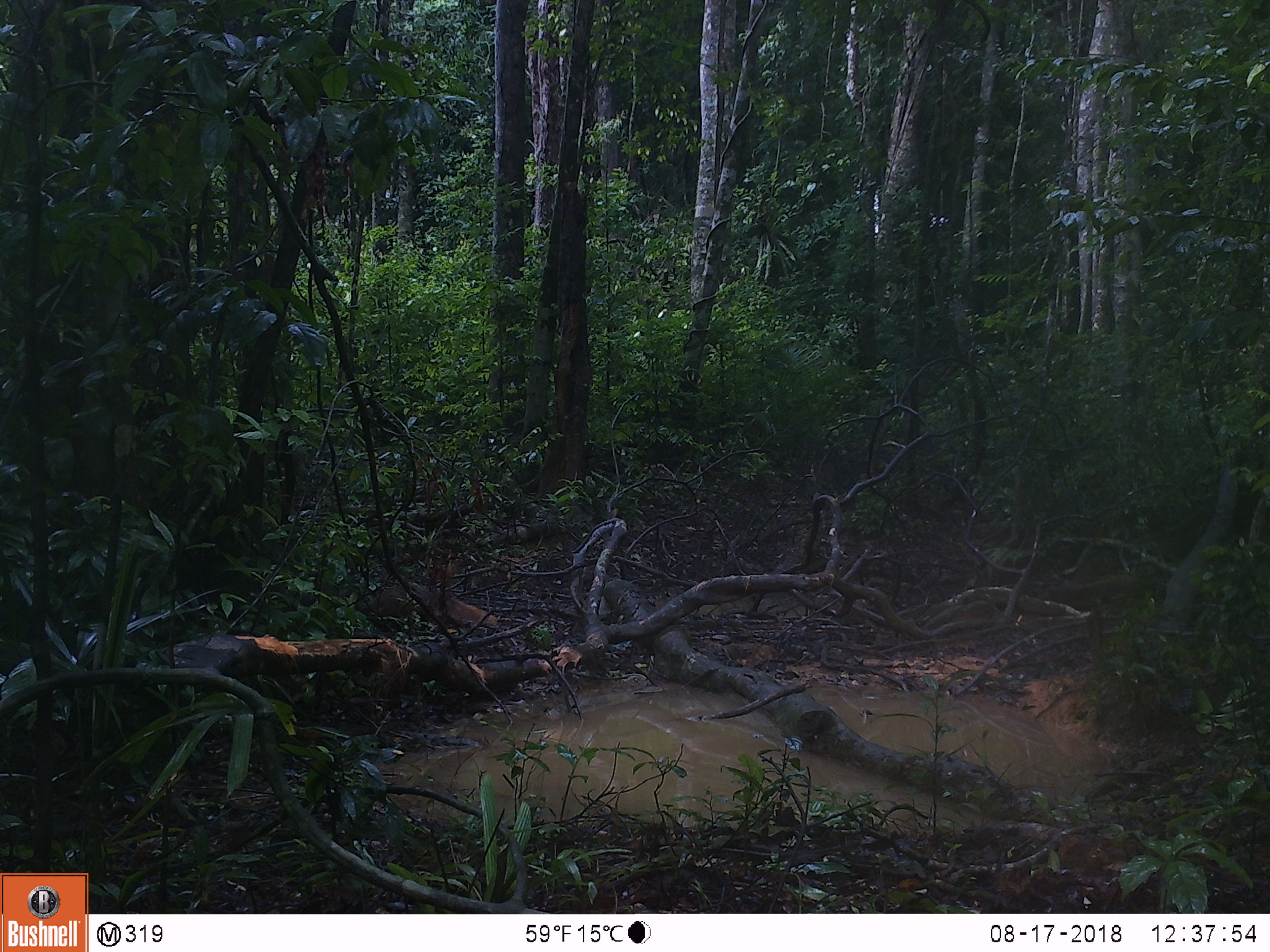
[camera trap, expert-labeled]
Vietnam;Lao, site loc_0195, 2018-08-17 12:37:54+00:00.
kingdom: Animalia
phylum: Chordata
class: Mammalia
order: Carnivora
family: Herpestidae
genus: Urva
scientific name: Urva urva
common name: crab-eating mongoose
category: crab eating mongoose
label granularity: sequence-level